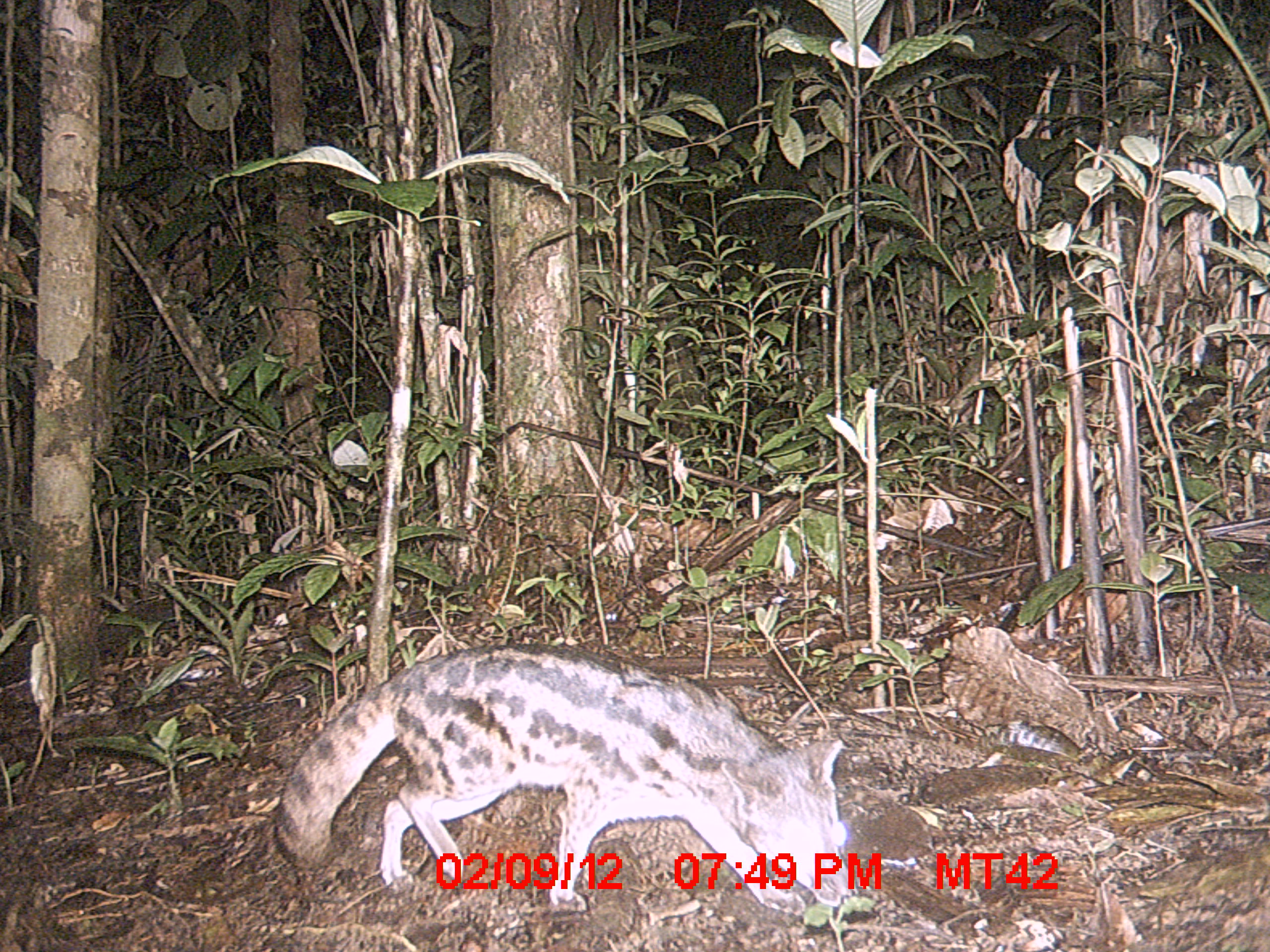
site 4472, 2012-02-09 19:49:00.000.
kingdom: Animalia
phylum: Chordata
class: Mammalia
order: Carnivora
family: Eupleridae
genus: Fossa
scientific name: Fossa fossana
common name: fanaloka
Fossa fossana (fanaloka), count 1.